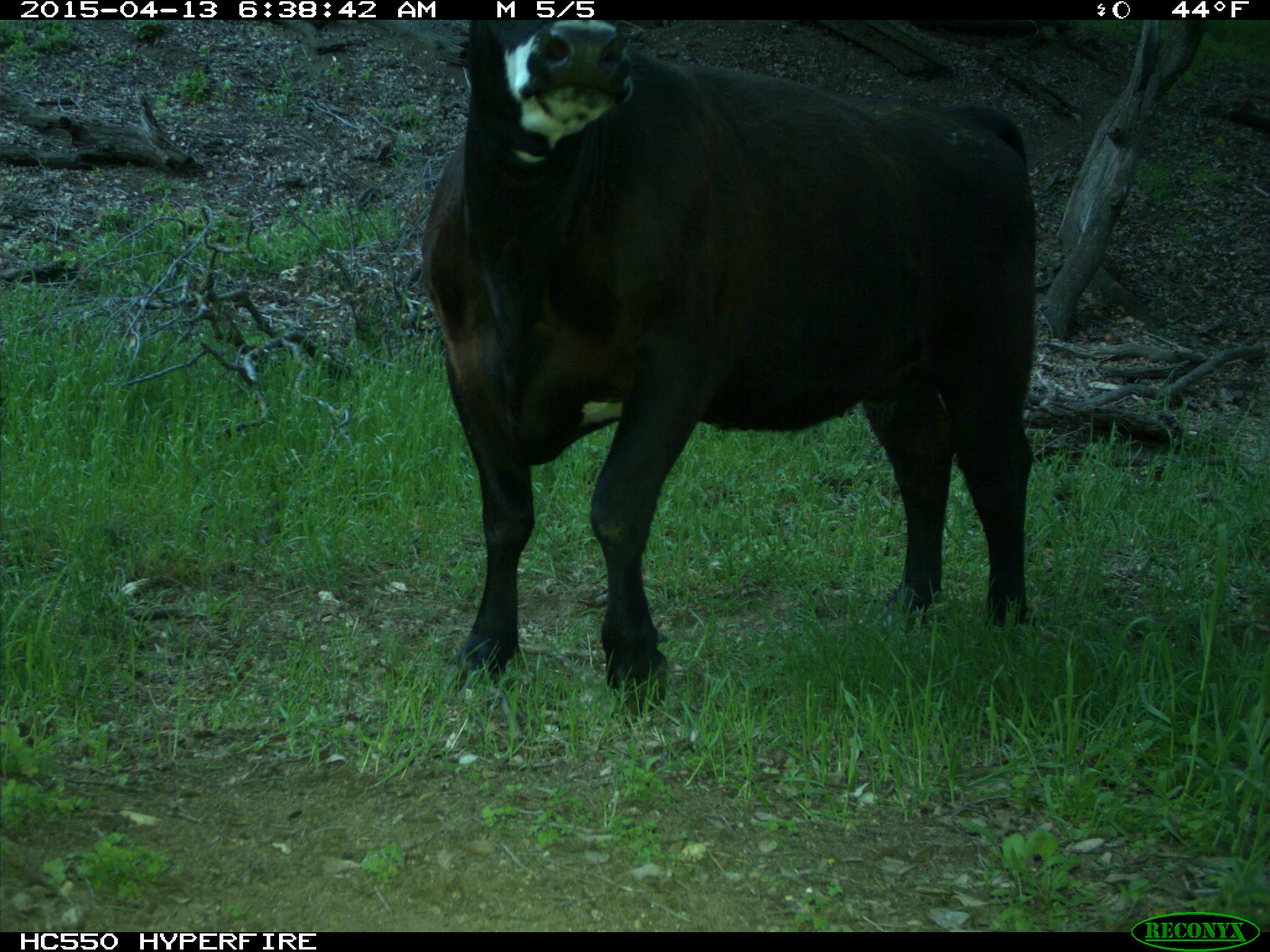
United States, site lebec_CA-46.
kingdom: Animalia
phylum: Chordata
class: Mammalia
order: Artiodactyla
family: Bovidae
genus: Bos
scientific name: Bos taurus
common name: domestic cow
Bos taurus (domestic cow).